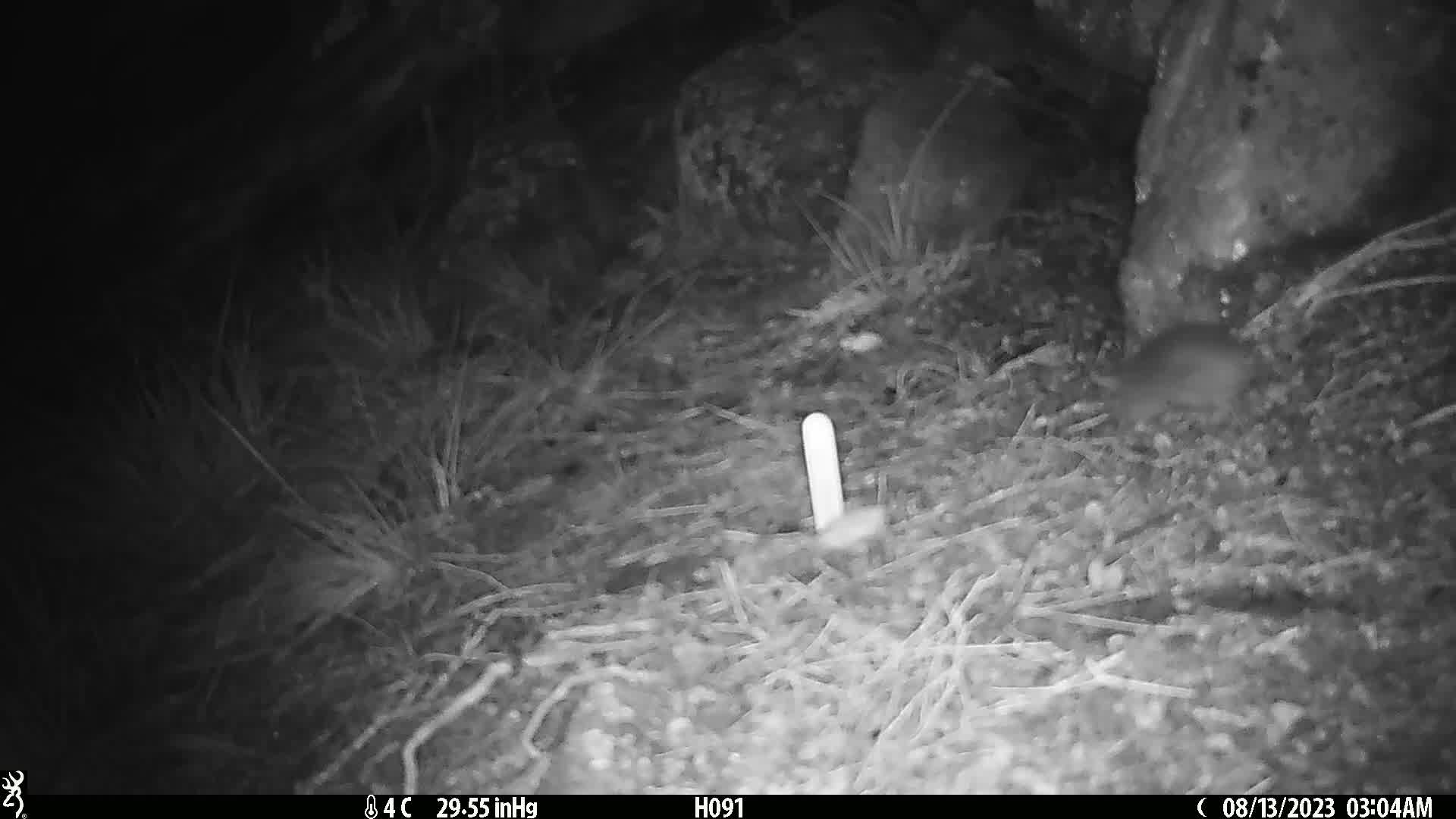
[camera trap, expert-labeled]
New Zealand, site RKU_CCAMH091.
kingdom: Animalia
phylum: Chordata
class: Mammalia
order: Rodentia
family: Muridae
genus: Rattus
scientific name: Rattus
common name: rat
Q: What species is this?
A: Rat (Rattus).